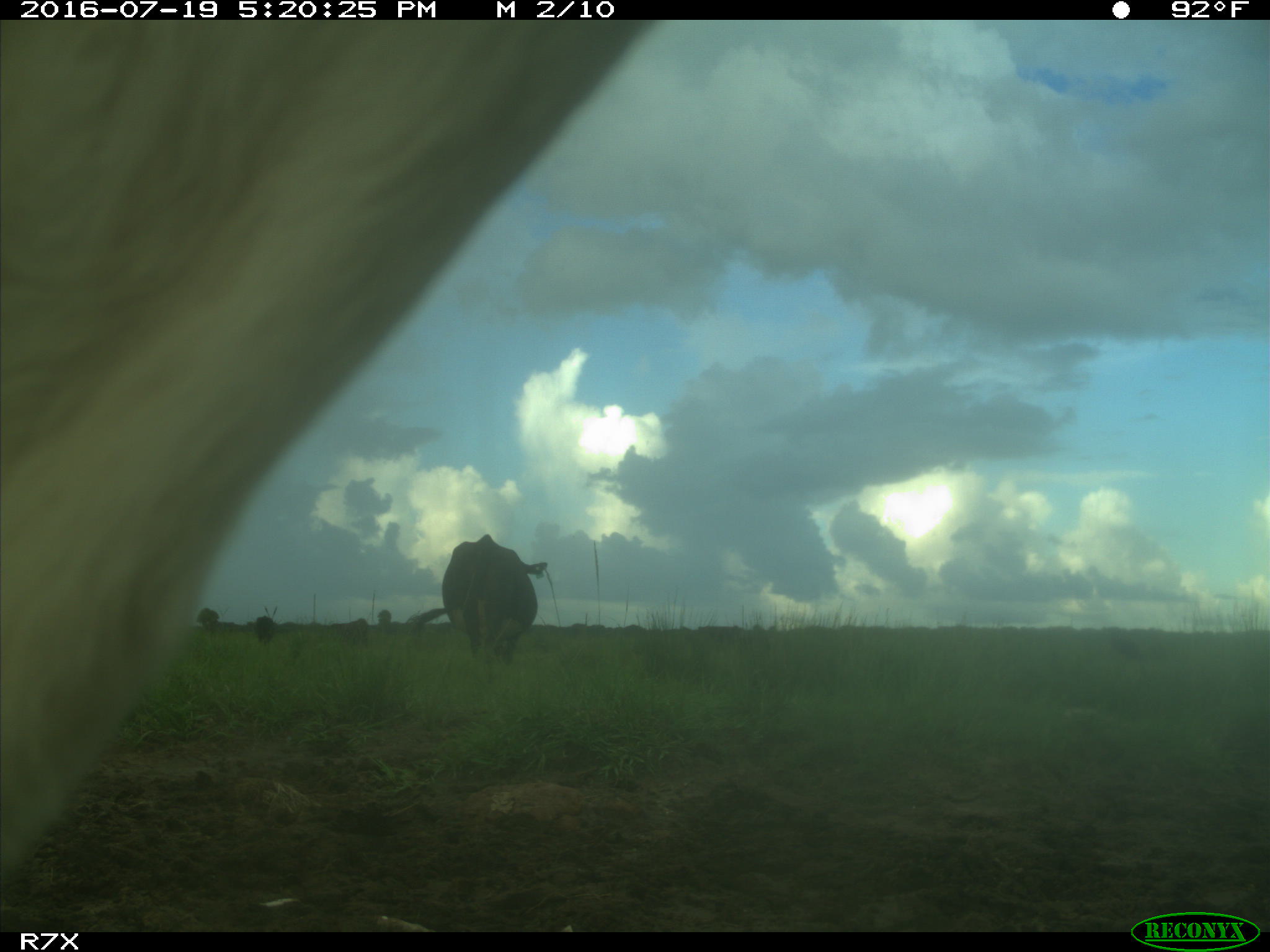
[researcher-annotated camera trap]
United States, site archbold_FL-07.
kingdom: Animalia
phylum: Chordata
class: Mammalia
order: Artiodactyla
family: Bovidae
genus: Bos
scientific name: Bos taurus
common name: domestic cow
Bos taurus (domestic cow).